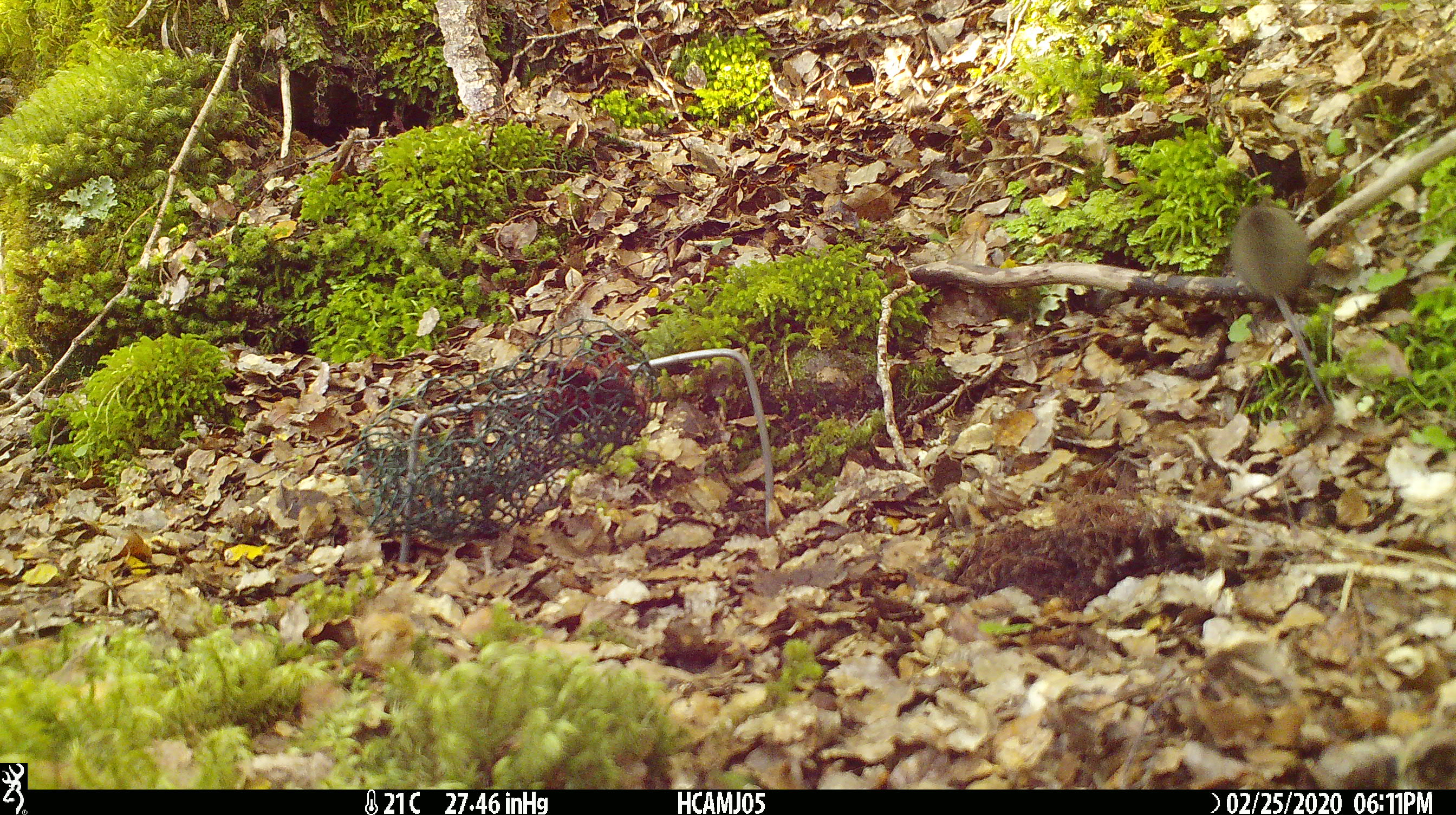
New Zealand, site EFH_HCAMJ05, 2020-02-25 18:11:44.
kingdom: Animalia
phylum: Chordata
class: Mammalia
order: Rodentia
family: Muridae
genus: Mus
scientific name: Mus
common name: mouse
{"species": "mouse (Mus)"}